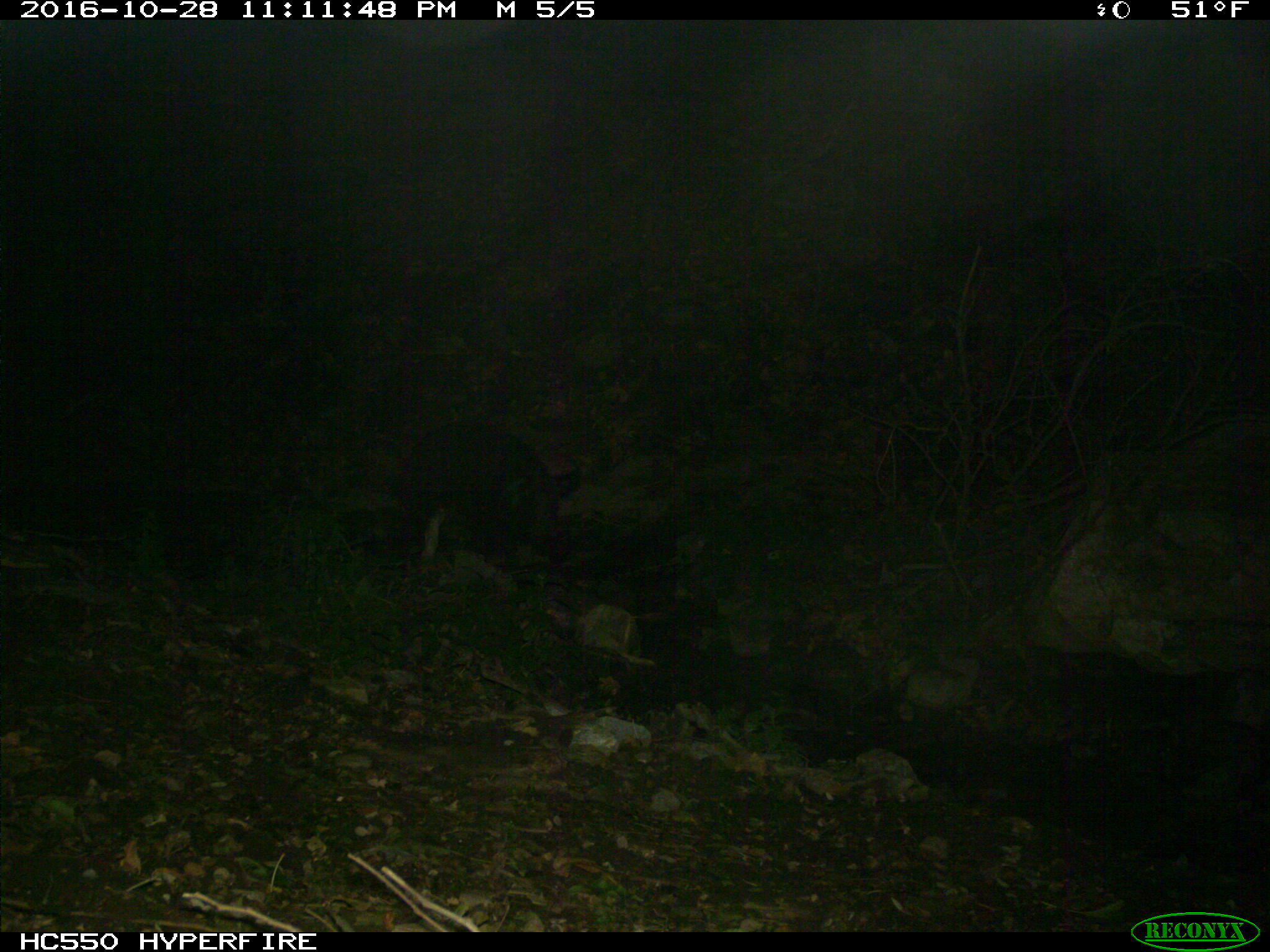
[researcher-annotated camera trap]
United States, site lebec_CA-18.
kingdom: Animalia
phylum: Chordata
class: Mammalia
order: Artiodactyla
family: Suidae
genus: Sus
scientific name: Sus scrofa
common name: wild boar